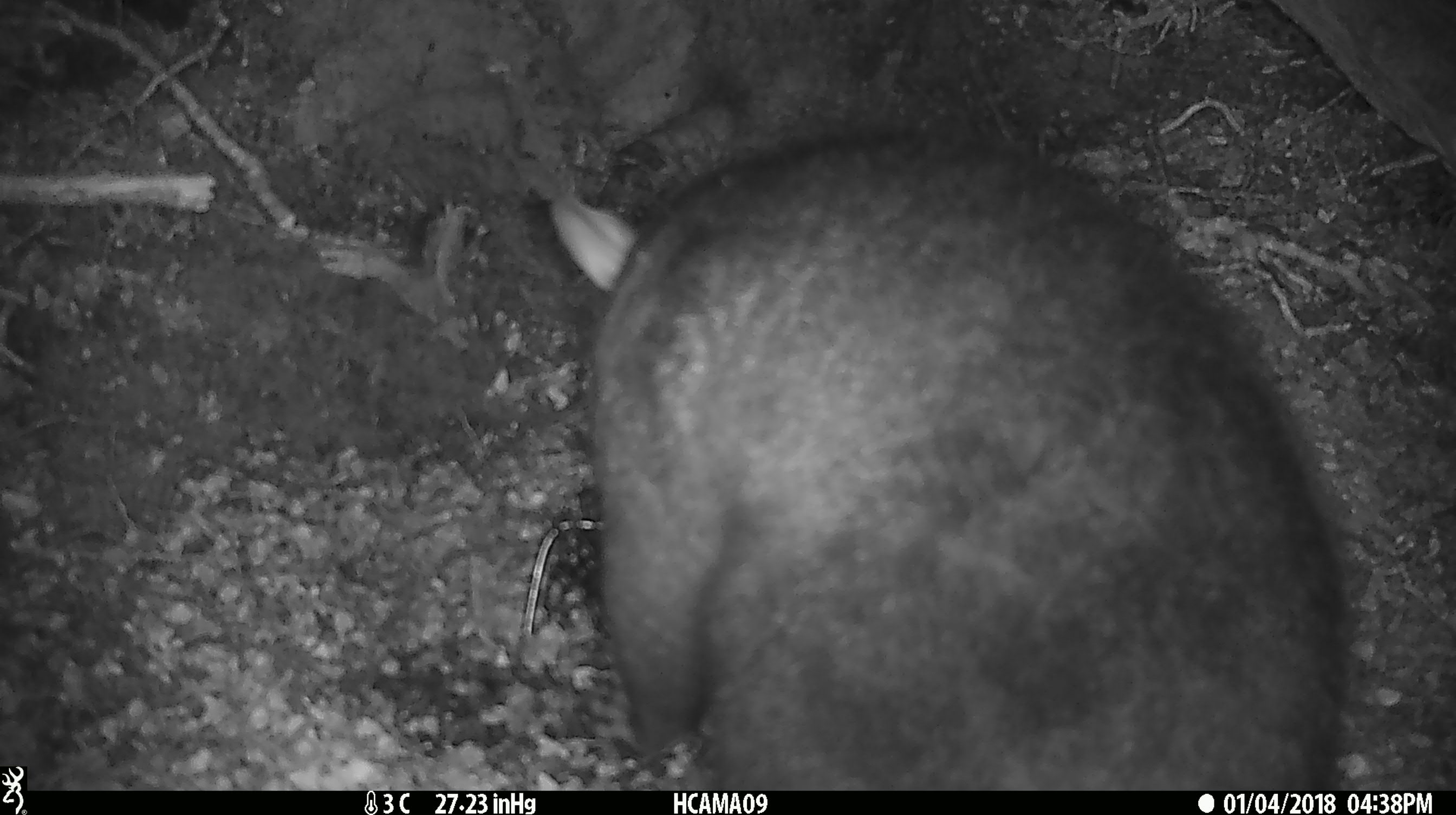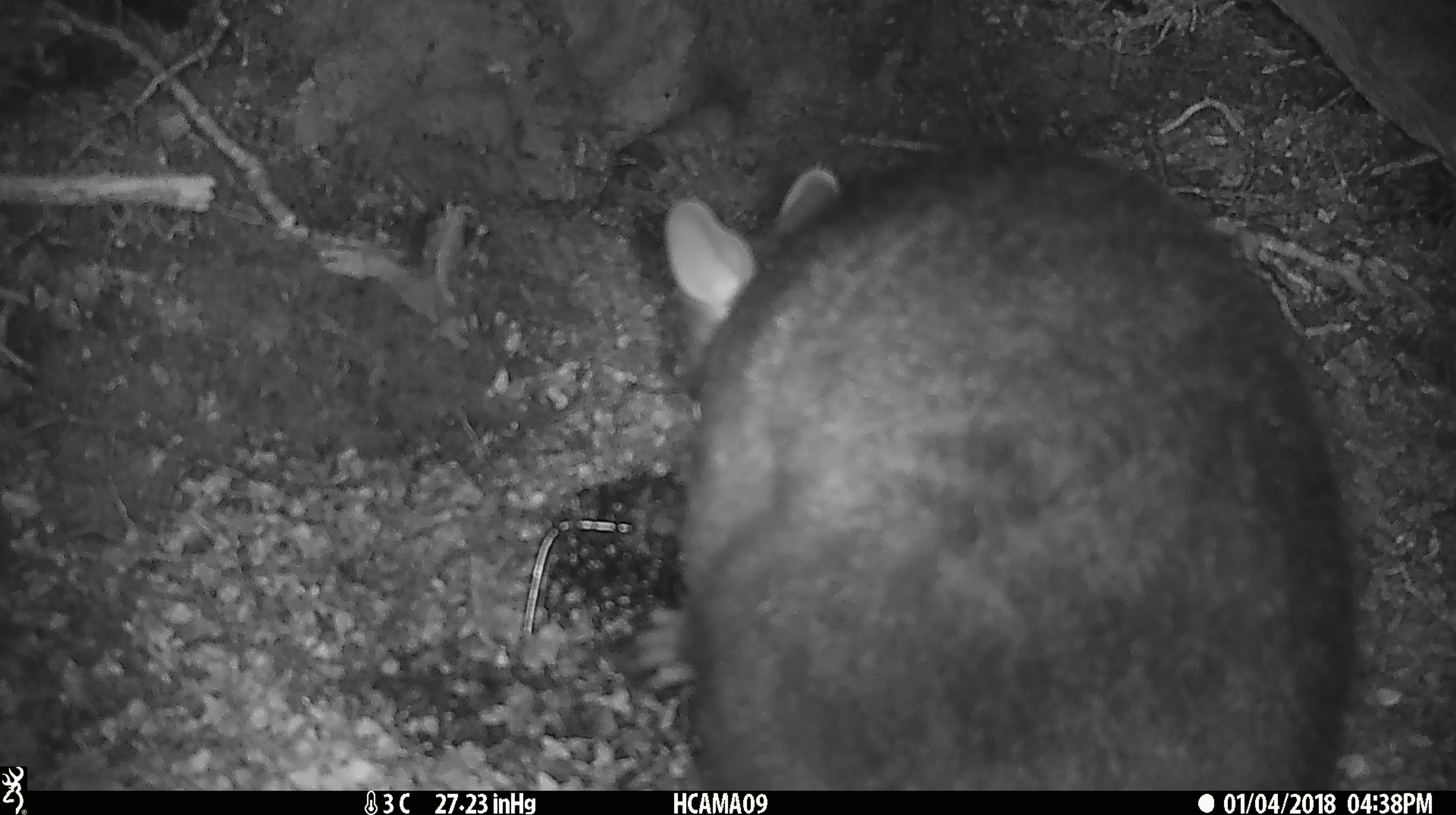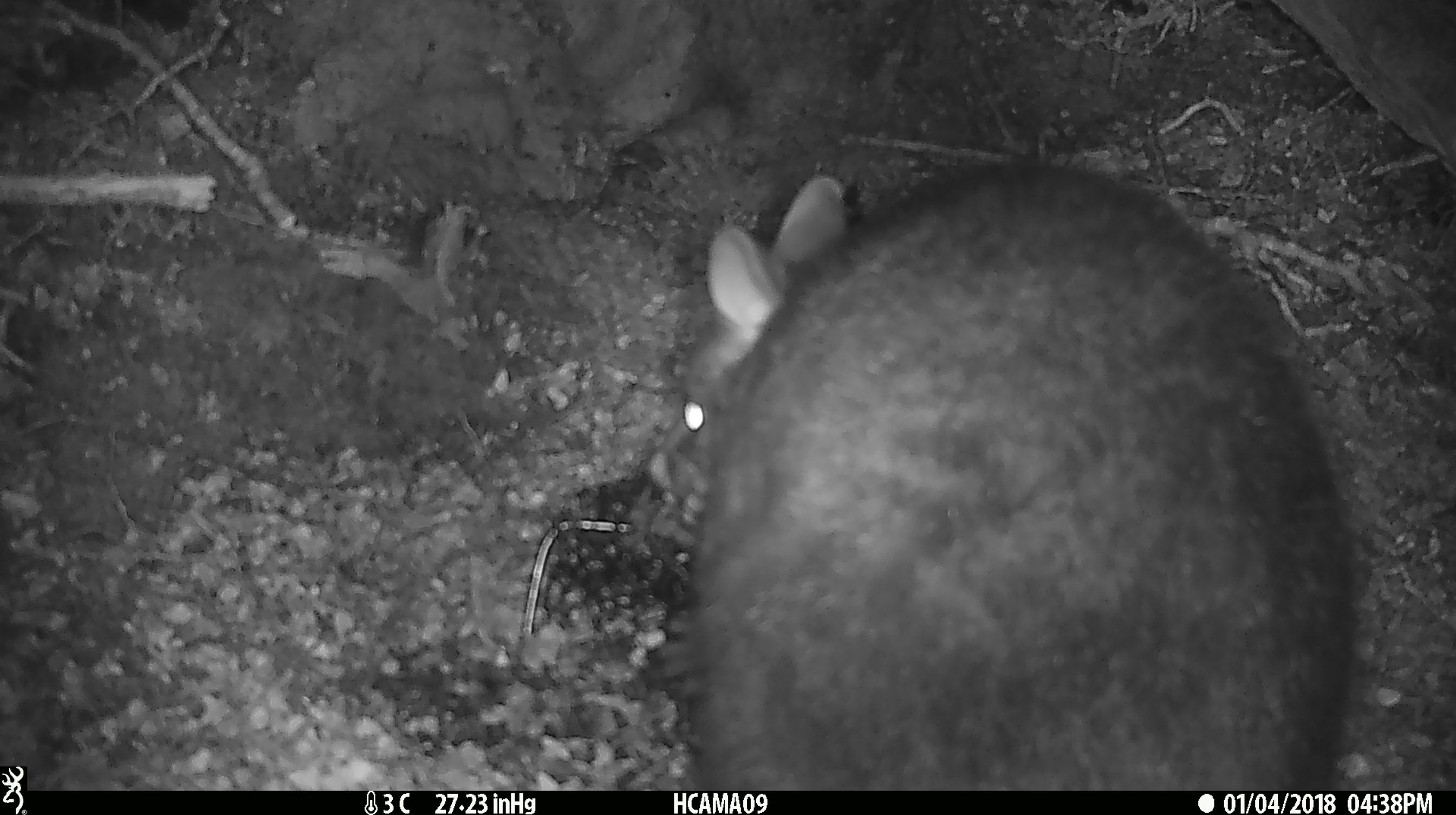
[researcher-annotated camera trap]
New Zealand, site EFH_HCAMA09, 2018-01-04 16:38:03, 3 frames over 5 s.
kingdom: Animalia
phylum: Chordata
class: Mammalia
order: Diprotodontia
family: Phalangeridae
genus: Trichosurus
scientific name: Trichosurus vulpecula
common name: common brushtail possum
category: possum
Possum (common brushtail possum) (Trichosurus vulpecula).